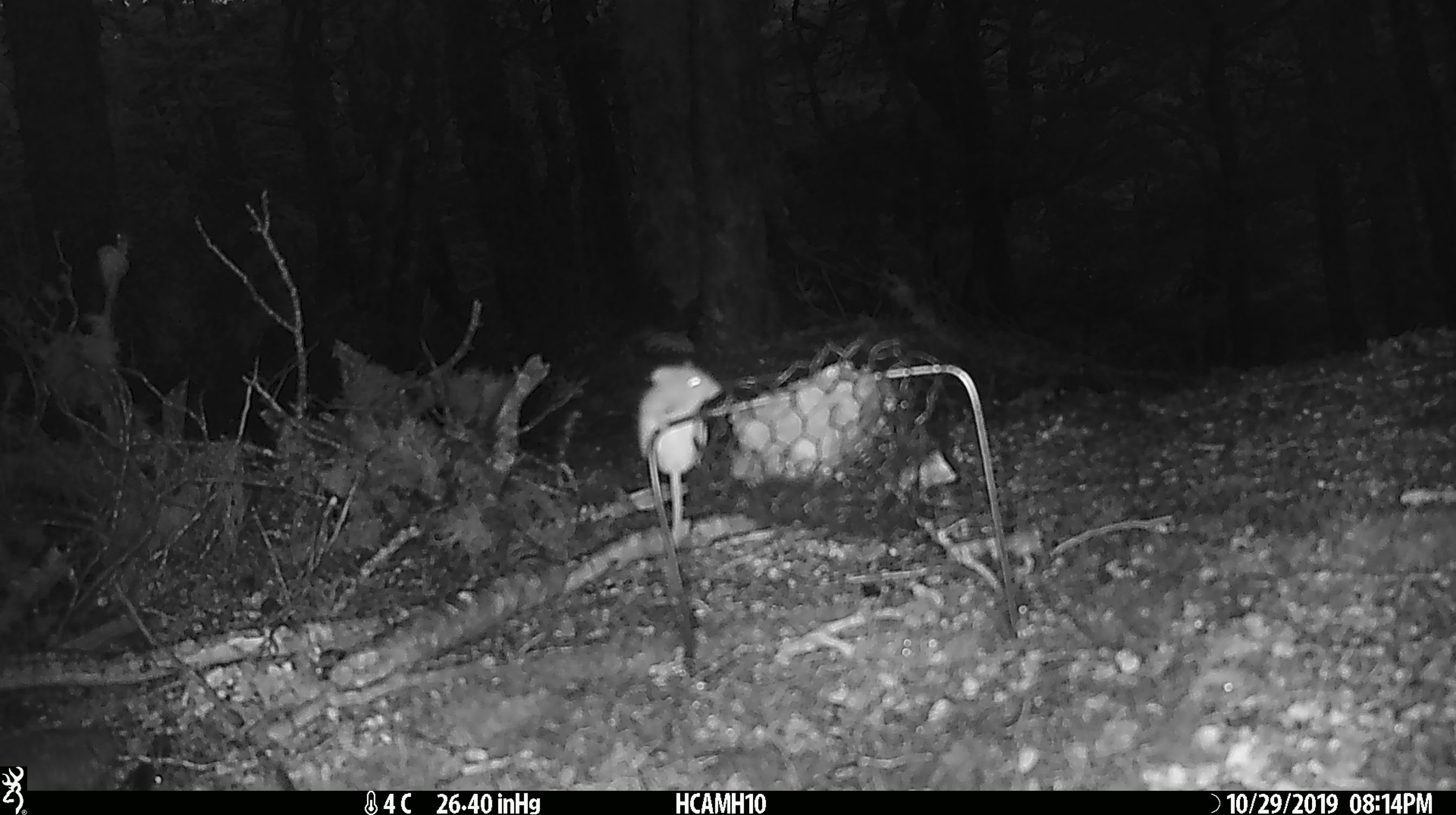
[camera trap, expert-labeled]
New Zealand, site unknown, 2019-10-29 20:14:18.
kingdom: Animalia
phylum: Chordata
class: Mammalia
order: Rodentia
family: Muridae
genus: Mus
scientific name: Mus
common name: mouse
Mouse (Mus).